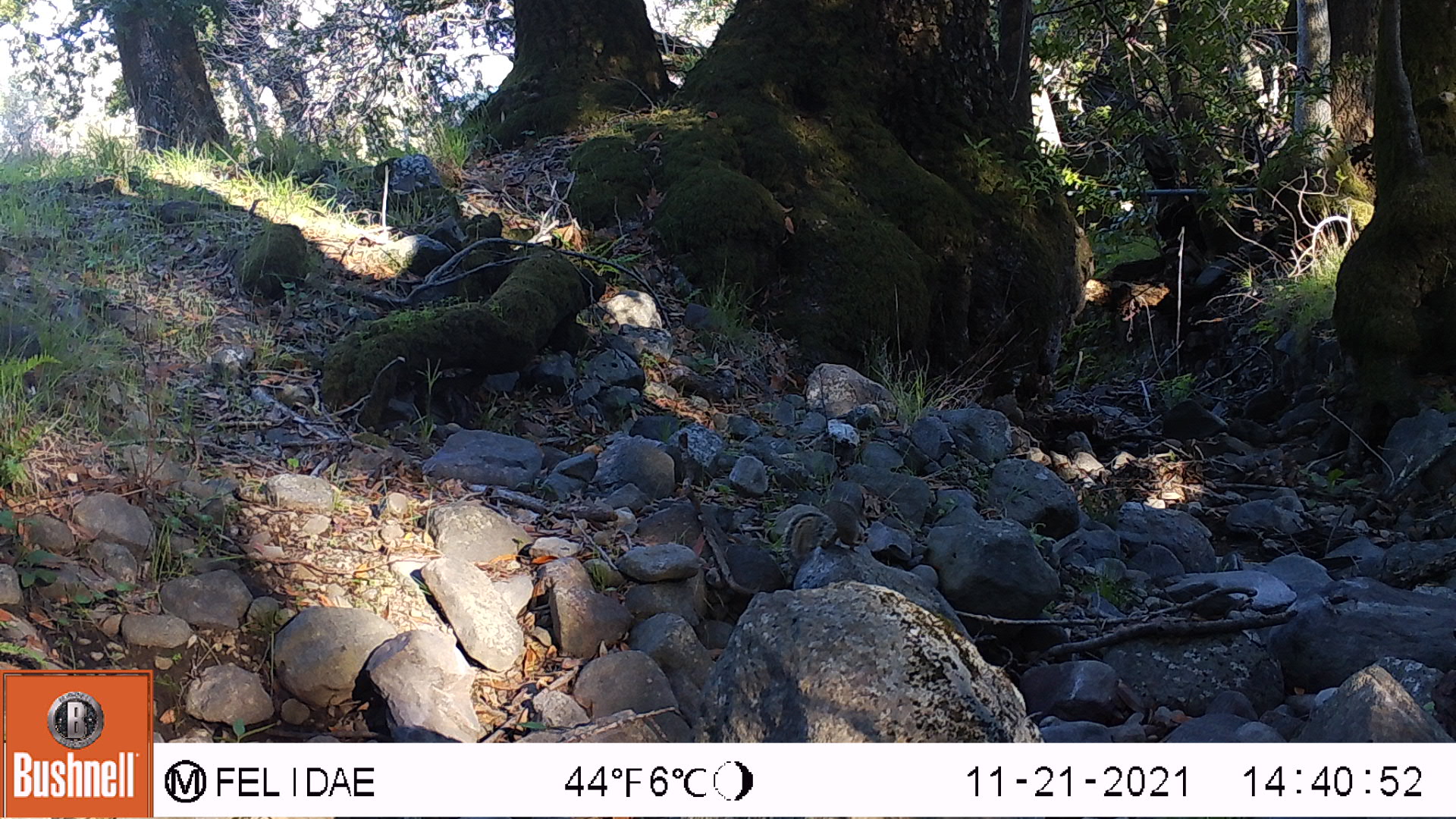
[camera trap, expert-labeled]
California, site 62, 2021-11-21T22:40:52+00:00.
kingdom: Animalia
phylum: Chordata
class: Mammalia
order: Rodentia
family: Sciuridae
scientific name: Sciuridae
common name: squirrel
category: unknown squirrel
Unknown squirrel (squirrel) (Sciuridae).